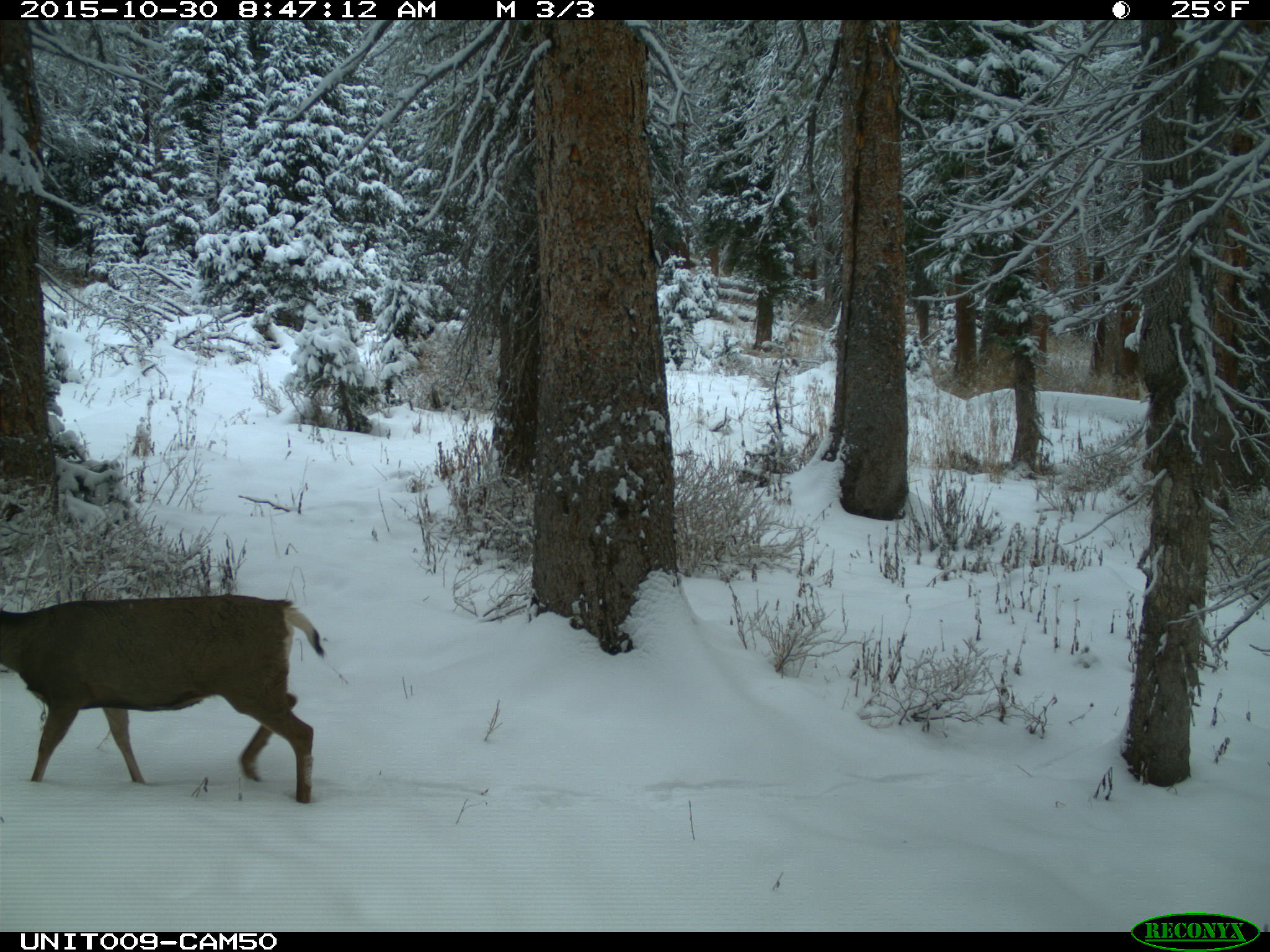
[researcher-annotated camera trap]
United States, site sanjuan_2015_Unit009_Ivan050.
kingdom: Animalia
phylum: Chordata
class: Mammalia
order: Artiodactyla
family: Cervidae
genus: Odocoileus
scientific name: Odocoileus hemionus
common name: mule deer